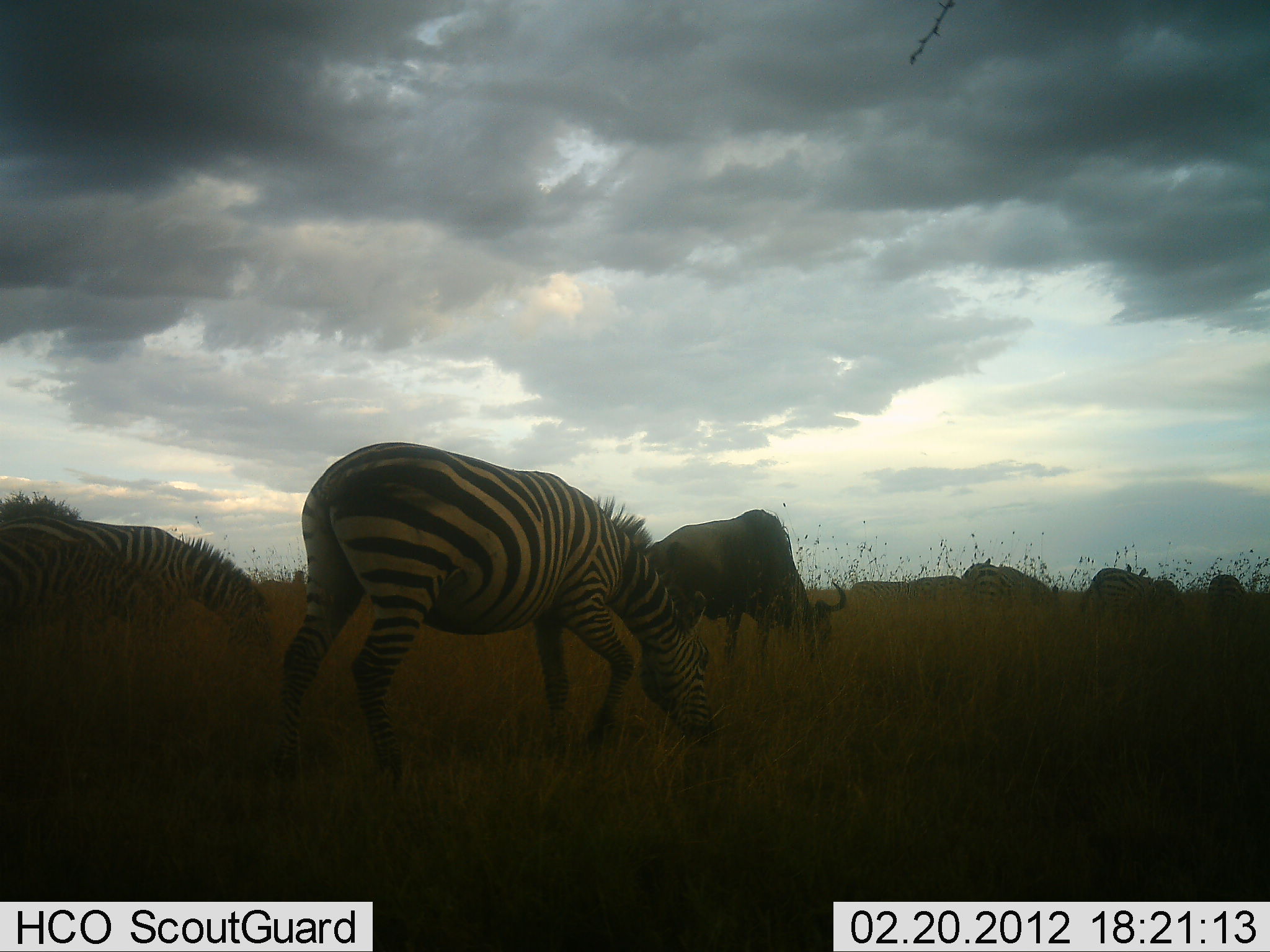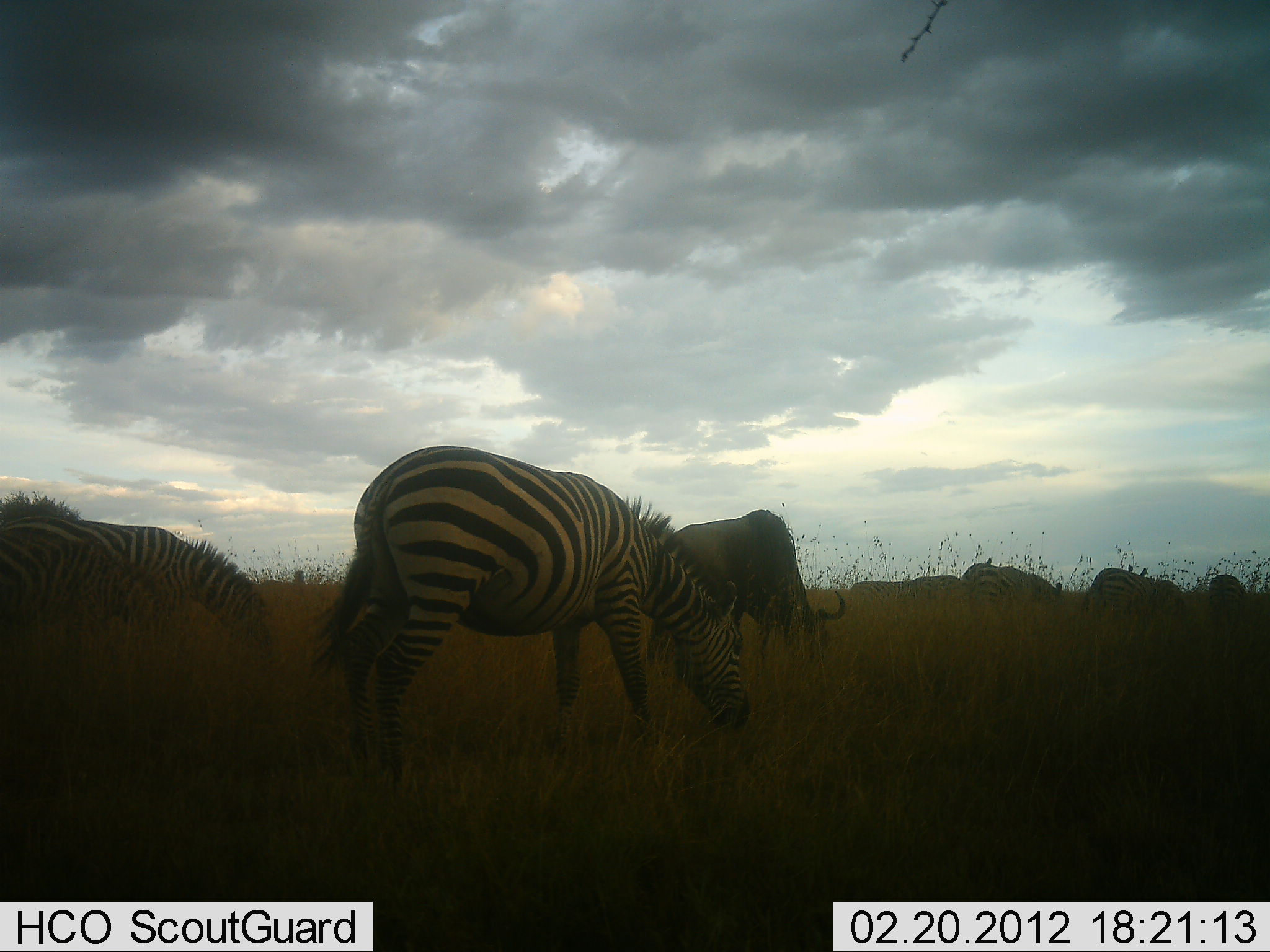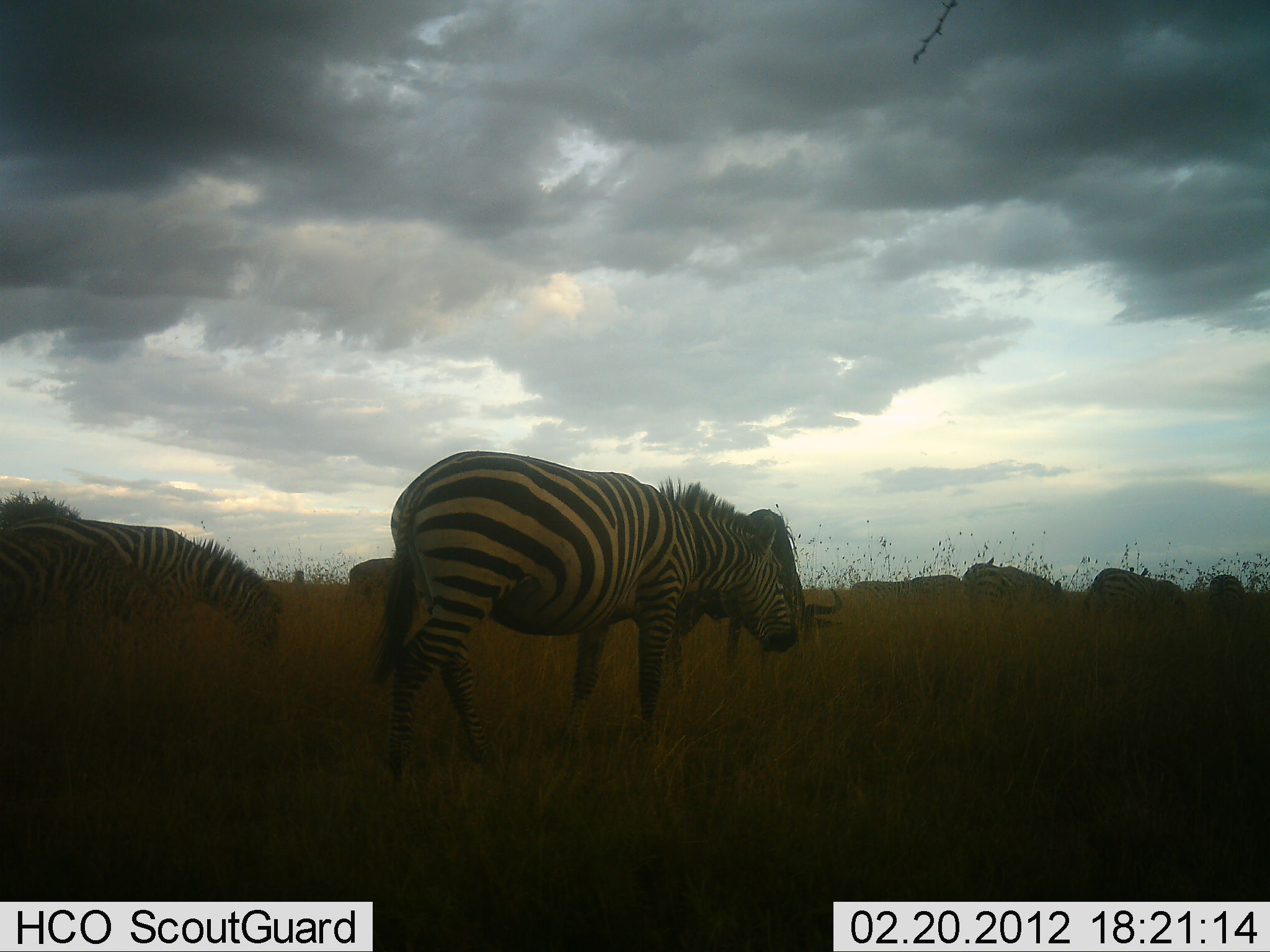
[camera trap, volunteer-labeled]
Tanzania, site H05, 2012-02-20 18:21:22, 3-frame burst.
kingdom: Animalia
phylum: Chordata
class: Mammalia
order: Artiodactyla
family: Bovidae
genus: Connochaetes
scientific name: Connochaetes taurinus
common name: blue wildebeest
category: wildebeest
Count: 1.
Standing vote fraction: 25%.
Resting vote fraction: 0%.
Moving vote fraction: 0%.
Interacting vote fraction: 0%.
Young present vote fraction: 0%.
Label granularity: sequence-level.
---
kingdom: Animalia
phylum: Chordata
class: Mammalia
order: Perissodactyla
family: Equidae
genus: Equus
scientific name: Equus quagga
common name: plains zebra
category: zebra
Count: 5.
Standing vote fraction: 18%.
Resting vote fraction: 5%.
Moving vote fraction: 18%.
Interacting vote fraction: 0%.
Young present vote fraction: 5%.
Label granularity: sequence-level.